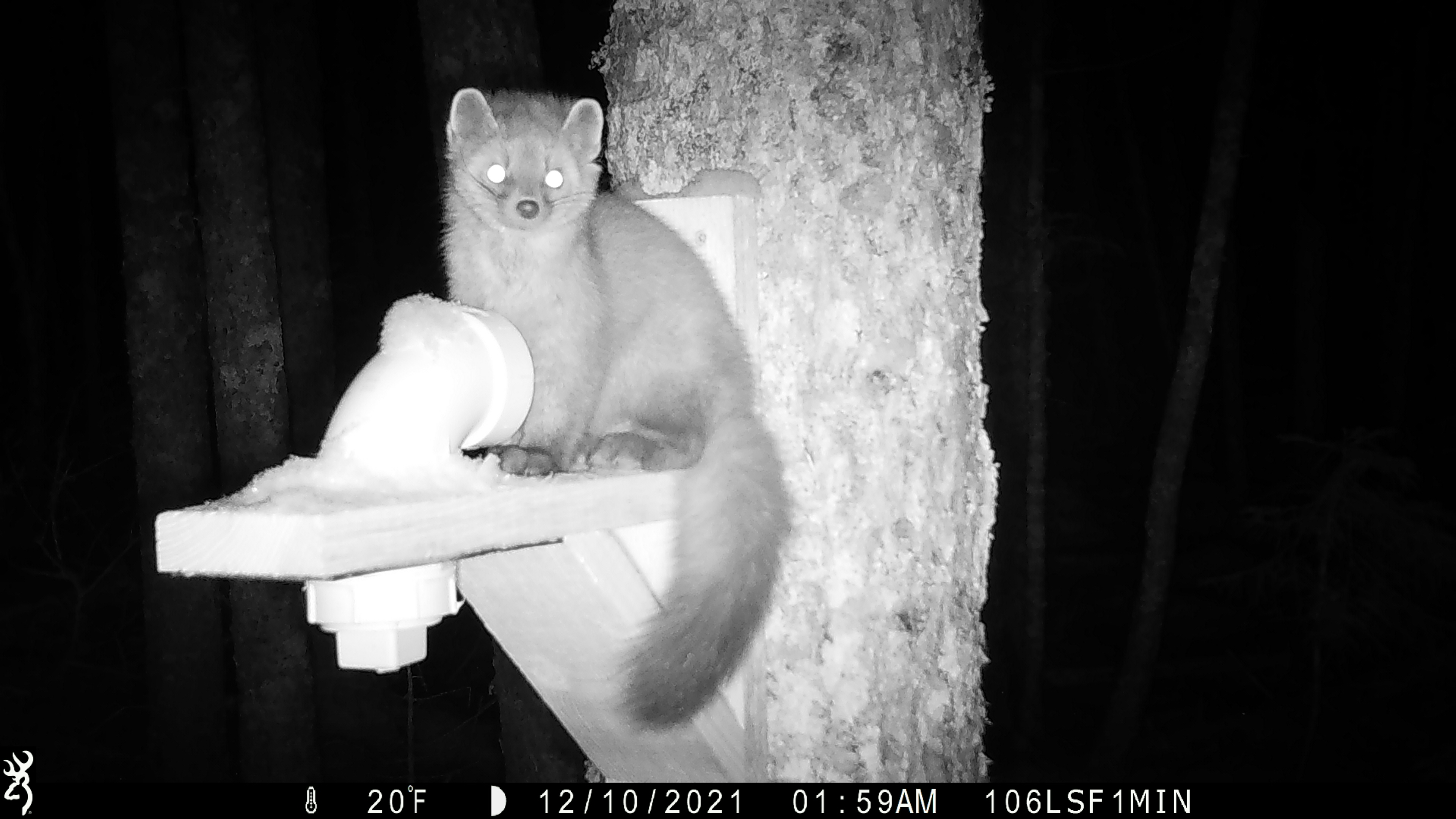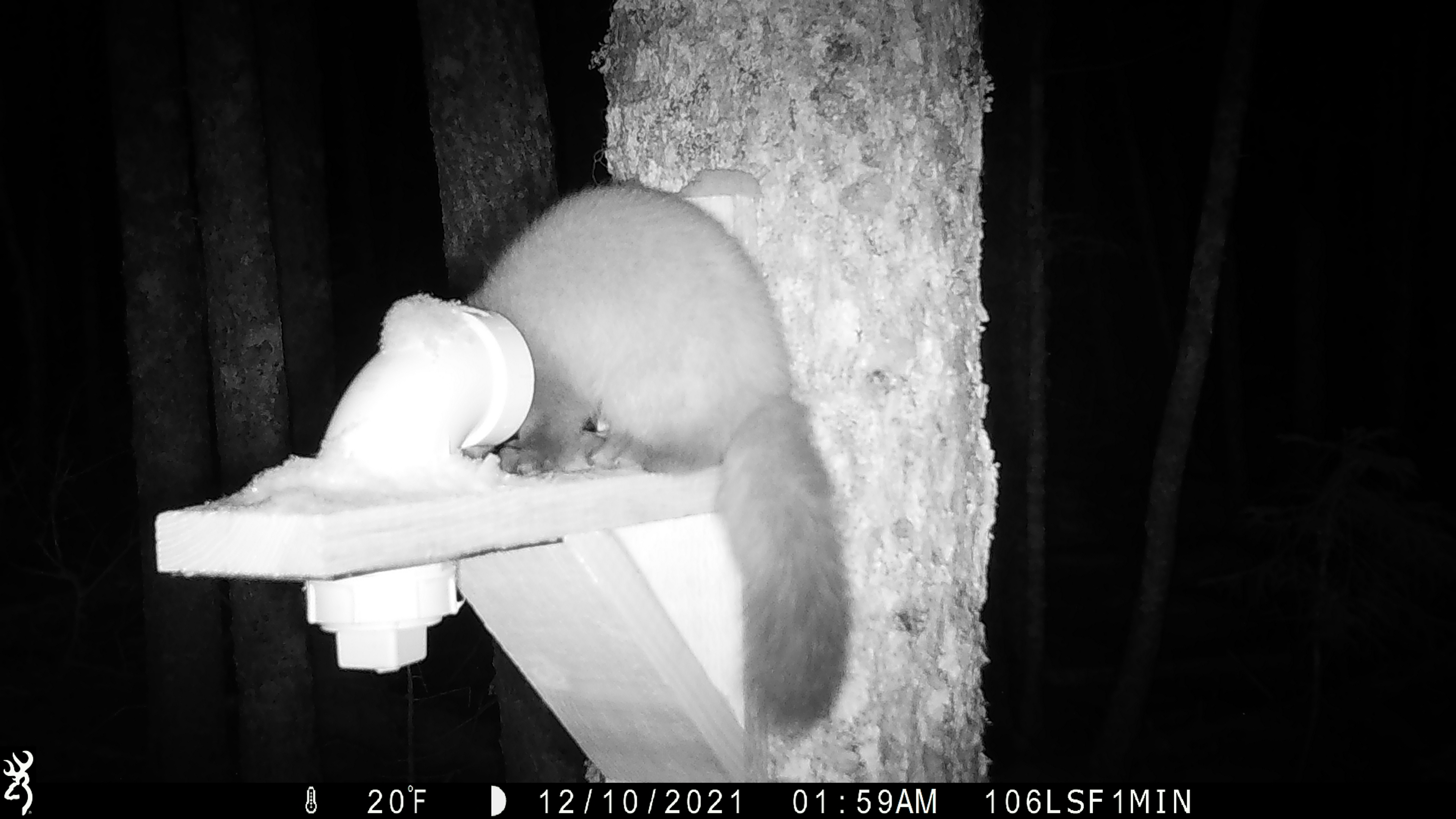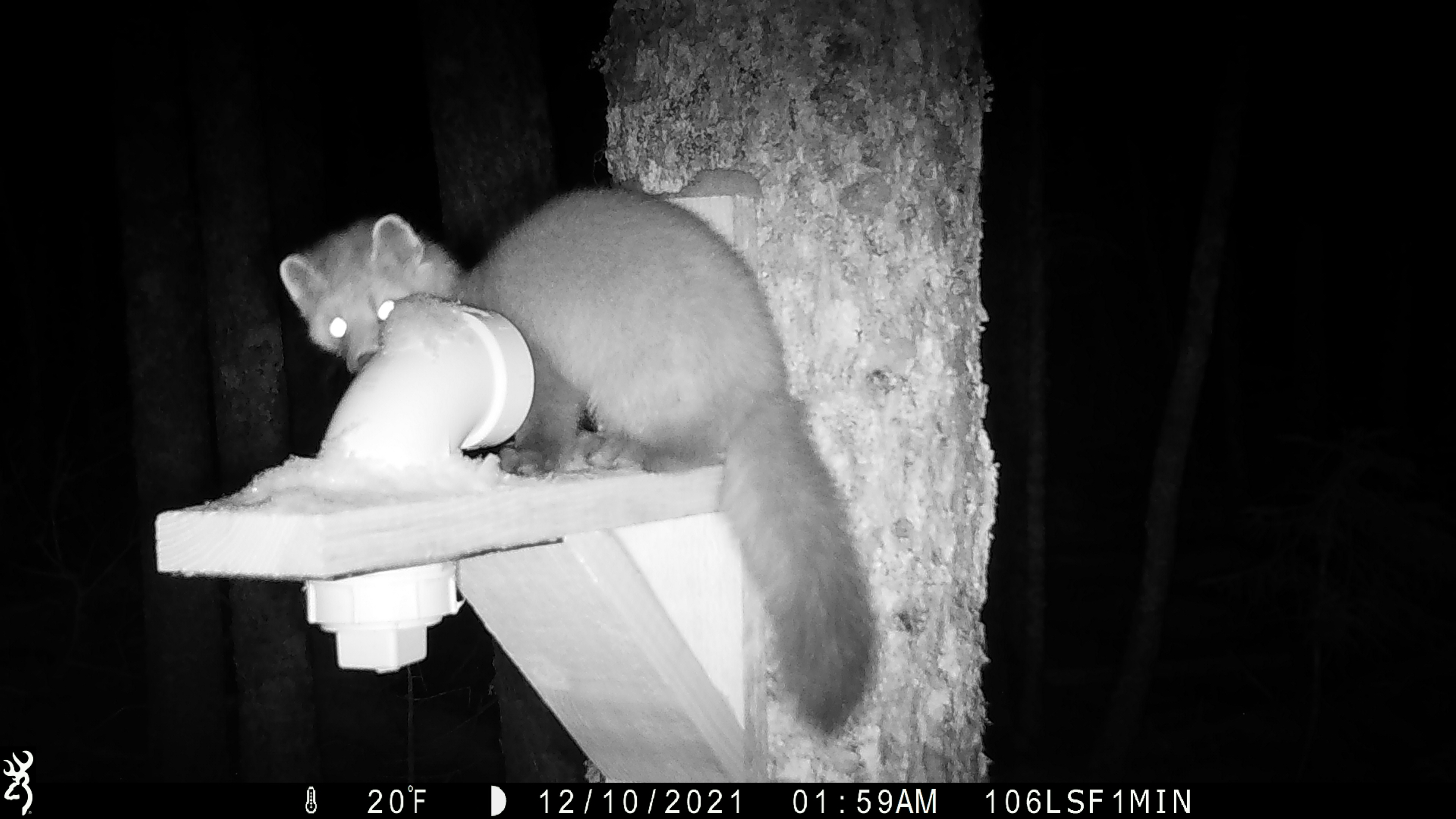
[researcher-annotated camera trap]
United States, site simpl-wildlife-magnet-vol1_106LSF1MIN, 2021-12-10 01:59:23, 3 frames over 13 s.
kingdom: Animalia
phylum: Chordata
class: Mammalia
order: Carnivora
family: Mustelidae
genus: Martes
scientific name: Martes americana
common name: american marten